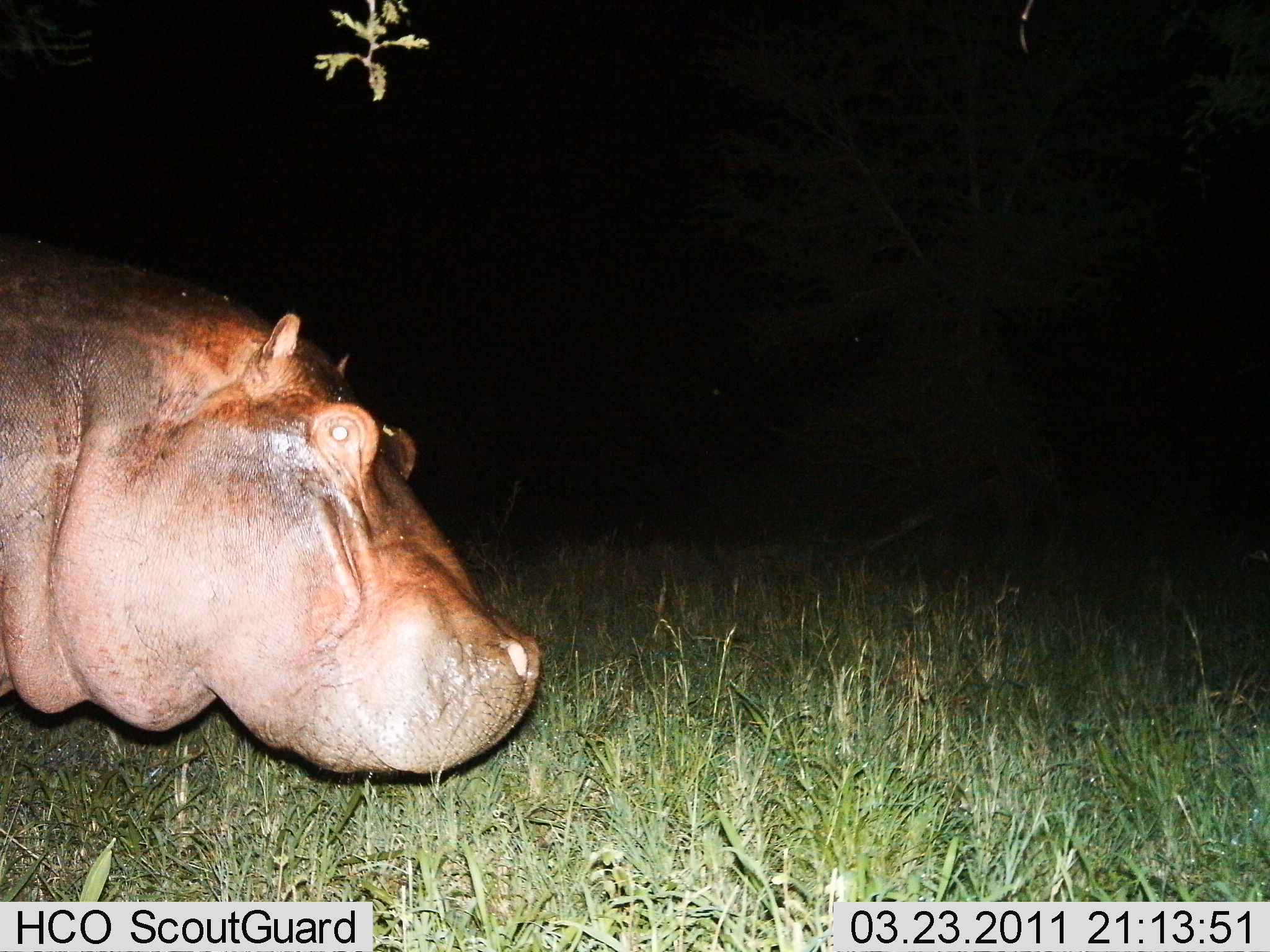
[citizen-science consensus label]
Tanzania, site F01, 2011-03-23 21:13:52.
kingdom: Animalia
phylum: Chordata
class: Mammalia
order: Artiodactyla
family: Hippopotamidae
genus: Hippopotamus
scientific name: Hippopotamus amphibius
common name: hippopotamus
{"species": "hippopotamus (Hippopotamus amphibius)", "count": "1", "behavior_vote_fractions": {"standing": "67%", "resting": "0%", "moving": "33%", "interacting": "0%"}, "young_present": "0%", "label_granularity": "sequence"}